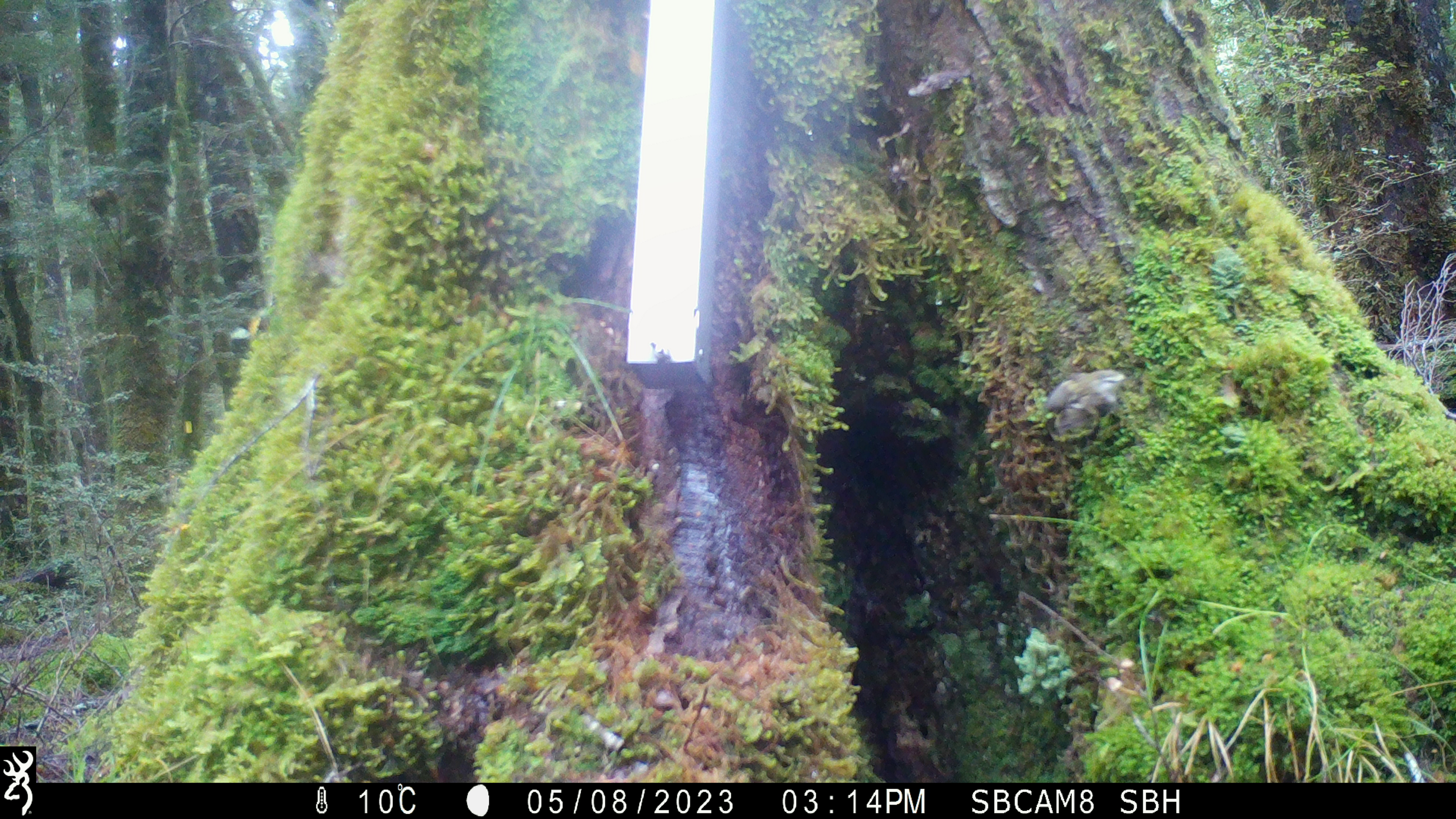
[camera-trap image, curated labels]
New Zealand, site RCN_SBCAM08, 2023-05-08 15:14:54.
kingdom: Animalia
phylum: Chordata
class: Aves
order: Passeriformes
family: Acanthisittidae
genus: Acanthisitta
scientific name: Acanthisitta chloris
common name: rifleman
Rifleman (Acanthisitta chloris).